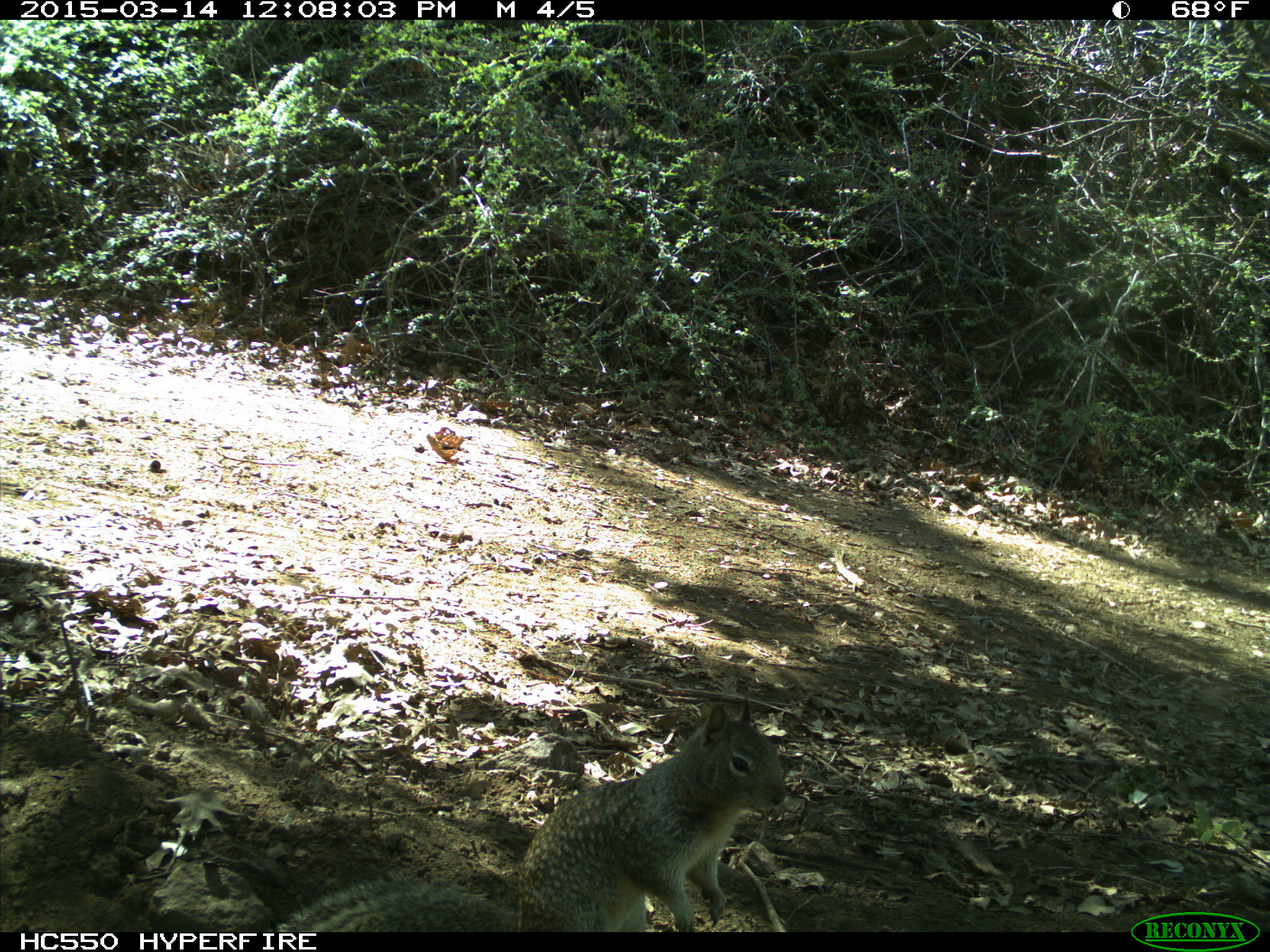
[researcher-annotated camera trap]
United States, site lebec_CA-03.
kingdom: Animalia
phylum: Chordata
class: Mammalia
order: Rodentia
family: Sciuridae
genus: Otospermophilus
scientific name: Otospermophilus beecheyi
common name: california ground squirrel